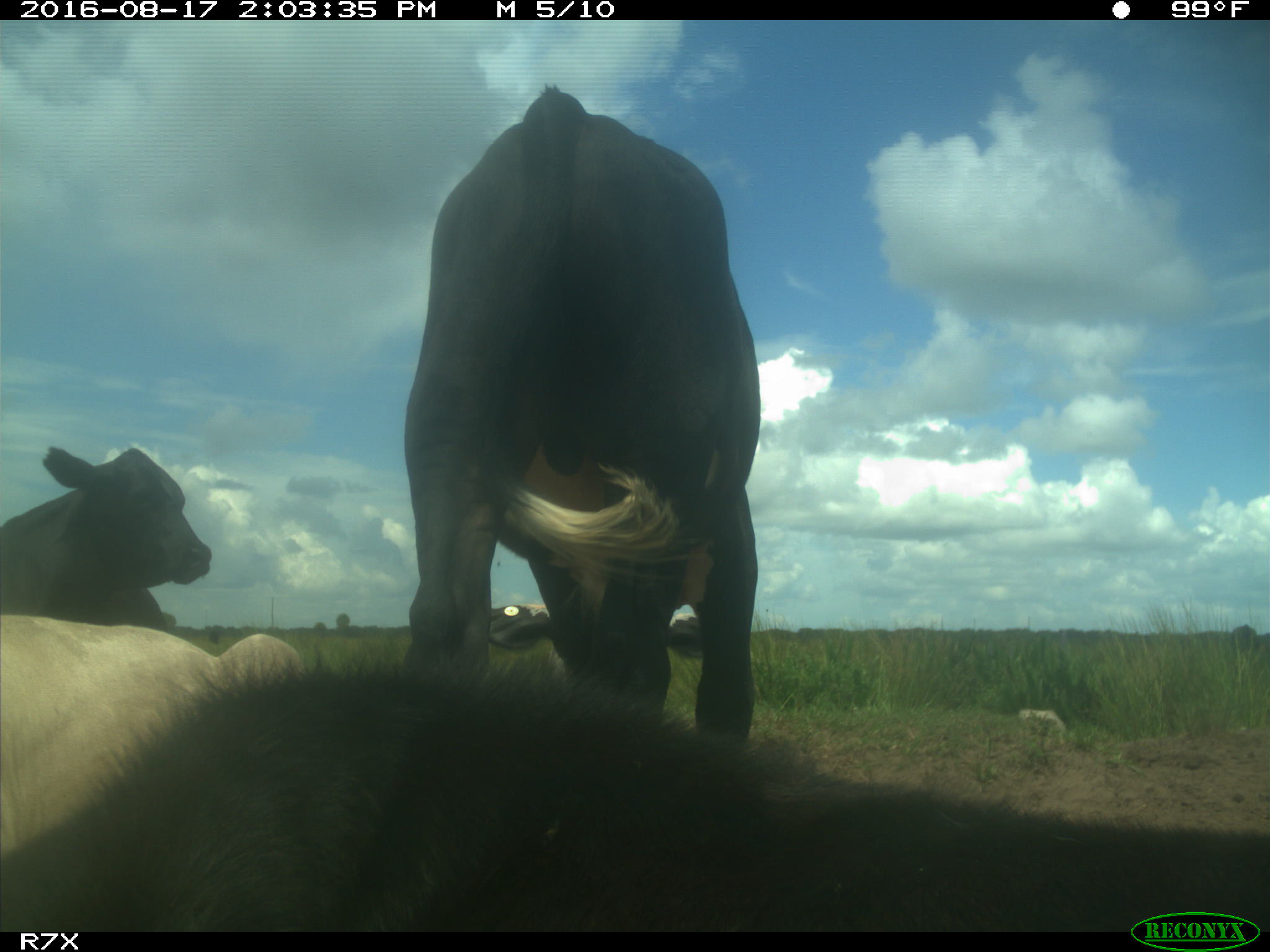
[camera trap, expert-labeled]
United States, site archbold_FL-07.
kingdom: Animalia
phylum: Chordata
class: Mammalia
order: Artiodactyla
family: Bovidae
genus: Bos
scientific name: Bos taurus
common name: domestic cow